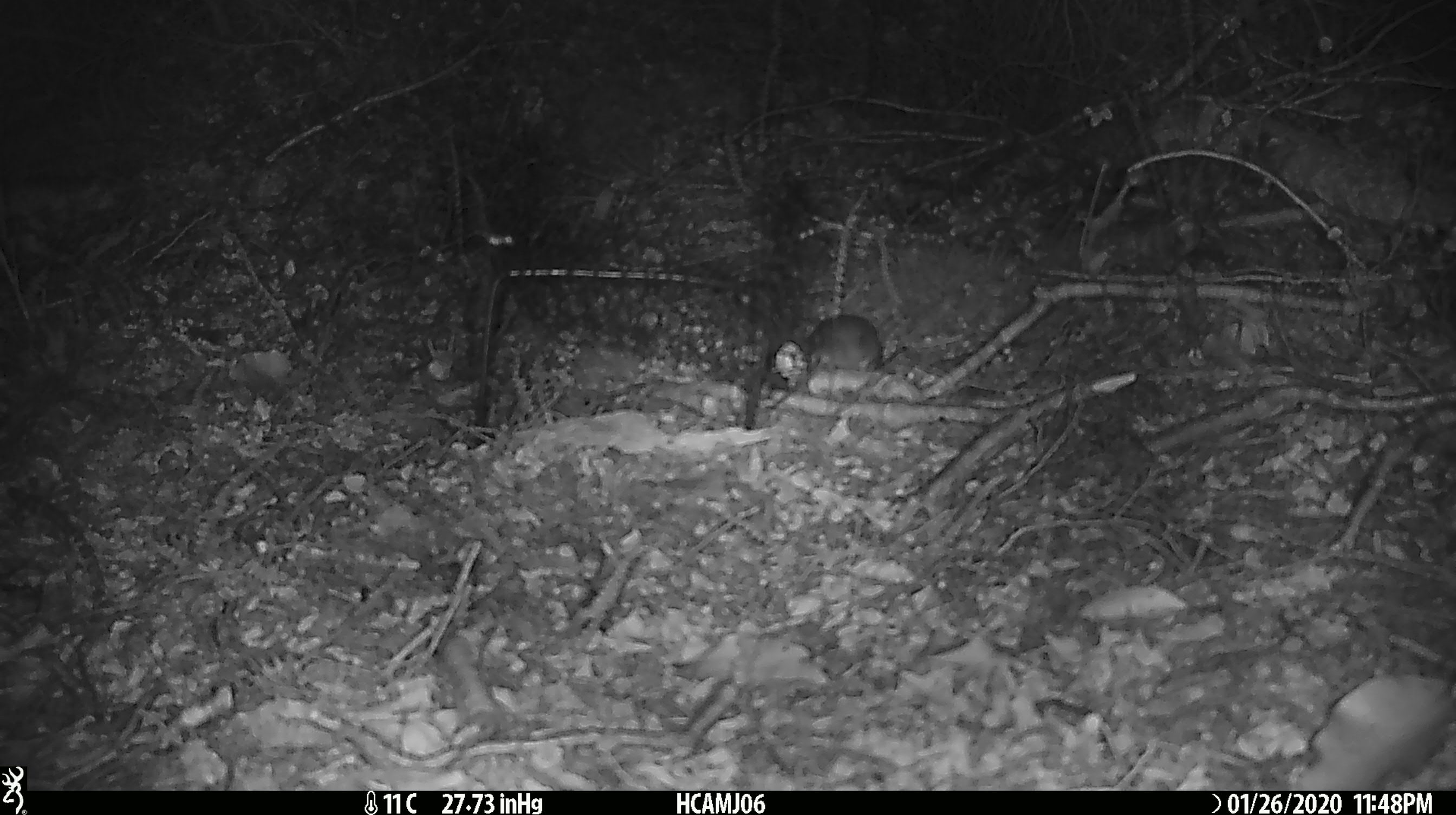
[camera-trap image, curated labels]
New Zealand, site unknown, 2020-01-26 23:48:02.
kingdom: Animalia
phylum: Chordata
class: Mammalia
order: Rodentia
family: Muridae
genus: Mus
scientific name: Mus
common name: mouse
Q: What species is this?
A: Mouse (Mus).